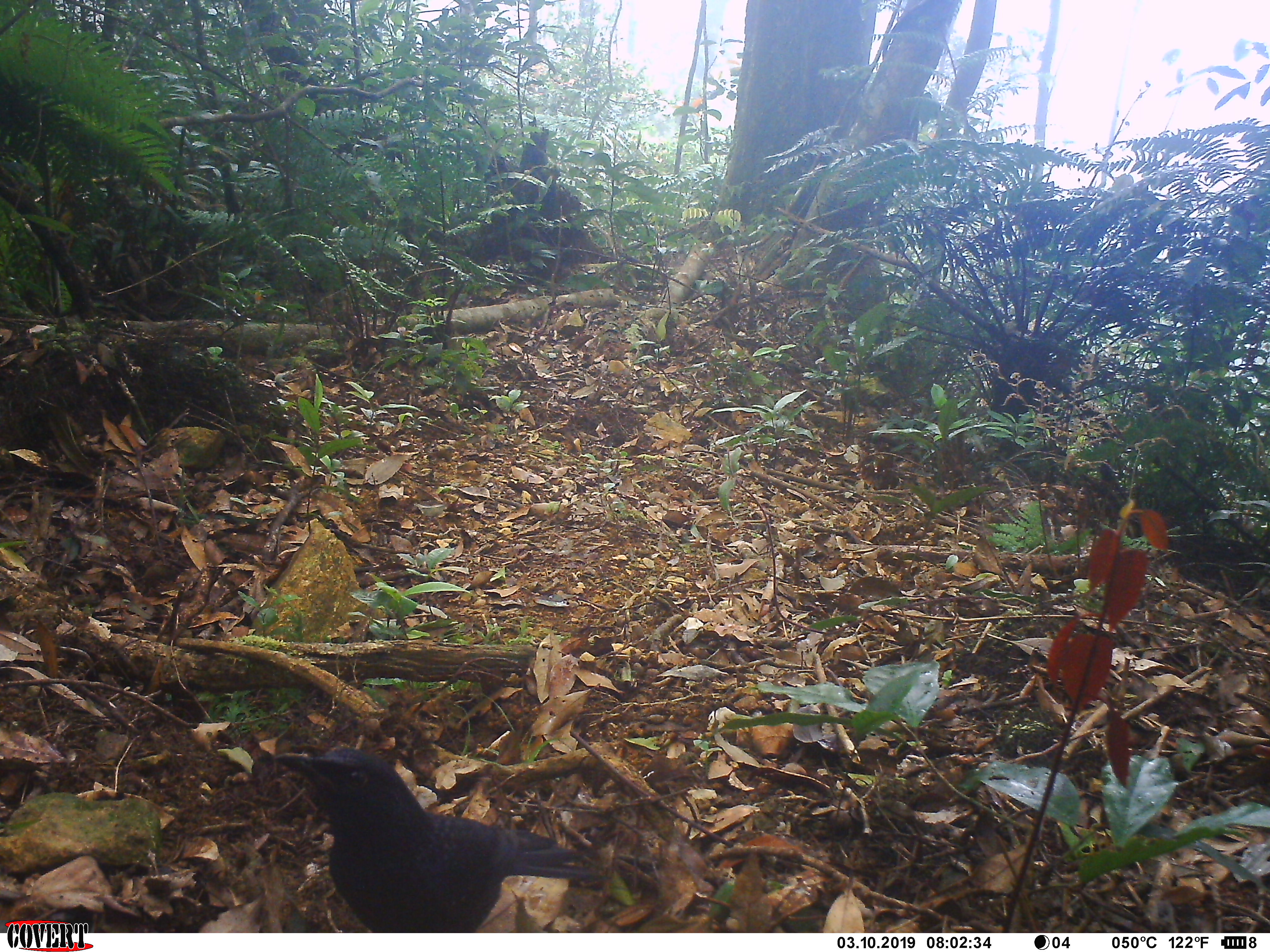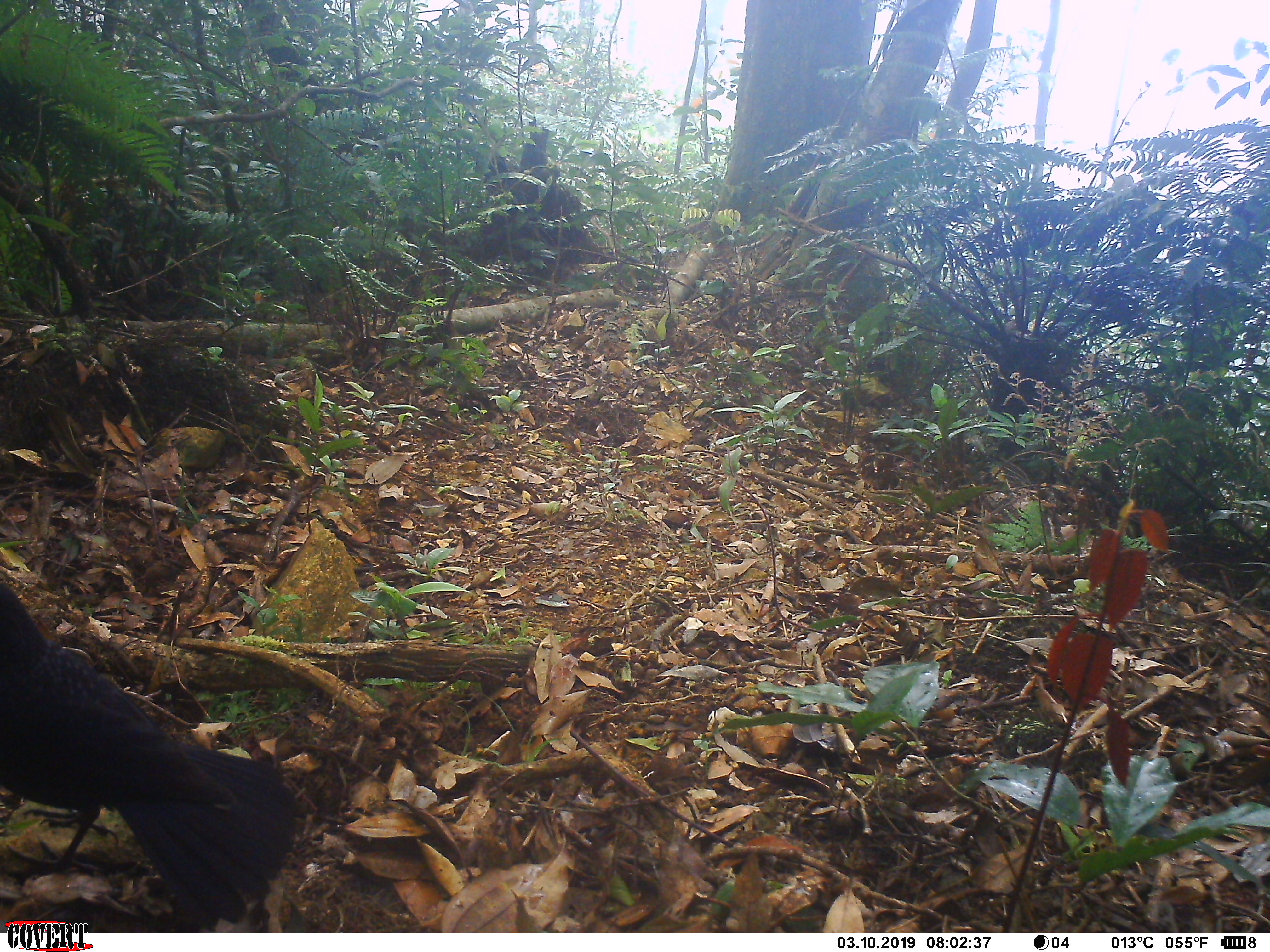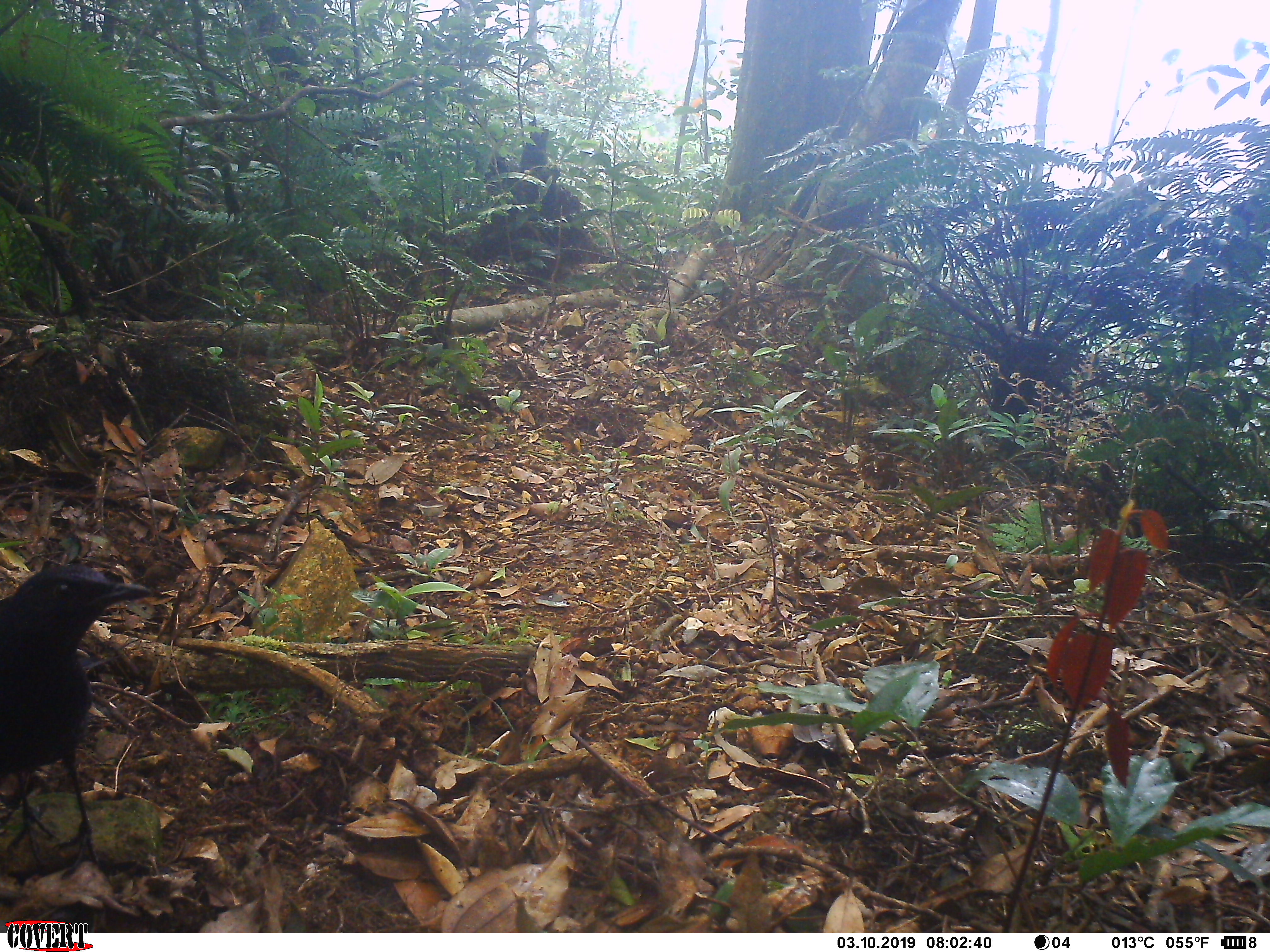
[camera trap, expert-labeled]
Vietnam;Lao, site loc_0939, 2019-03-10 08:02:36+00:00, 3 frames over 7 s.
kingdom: Animalia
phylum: Chordata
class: Aves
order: Passeriformes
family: Muscicapidae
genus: Myophonus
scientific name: Myophonus caeruleus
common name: blue whistling thrush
Blue whistling thrush (Myophonus caeruleus). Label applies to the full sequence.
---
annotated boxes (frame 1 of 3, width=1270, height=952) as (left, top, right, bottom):
blue whistling thrush: (273, 748, 600, 933)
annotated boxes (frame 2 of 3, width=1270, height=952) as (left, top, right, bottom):
blue whistling thrush: (0, 583, 296, 931)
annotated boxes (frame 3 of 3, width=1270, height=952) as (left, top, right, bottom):
blue whistling thrush: (0, 564, 152, 888)